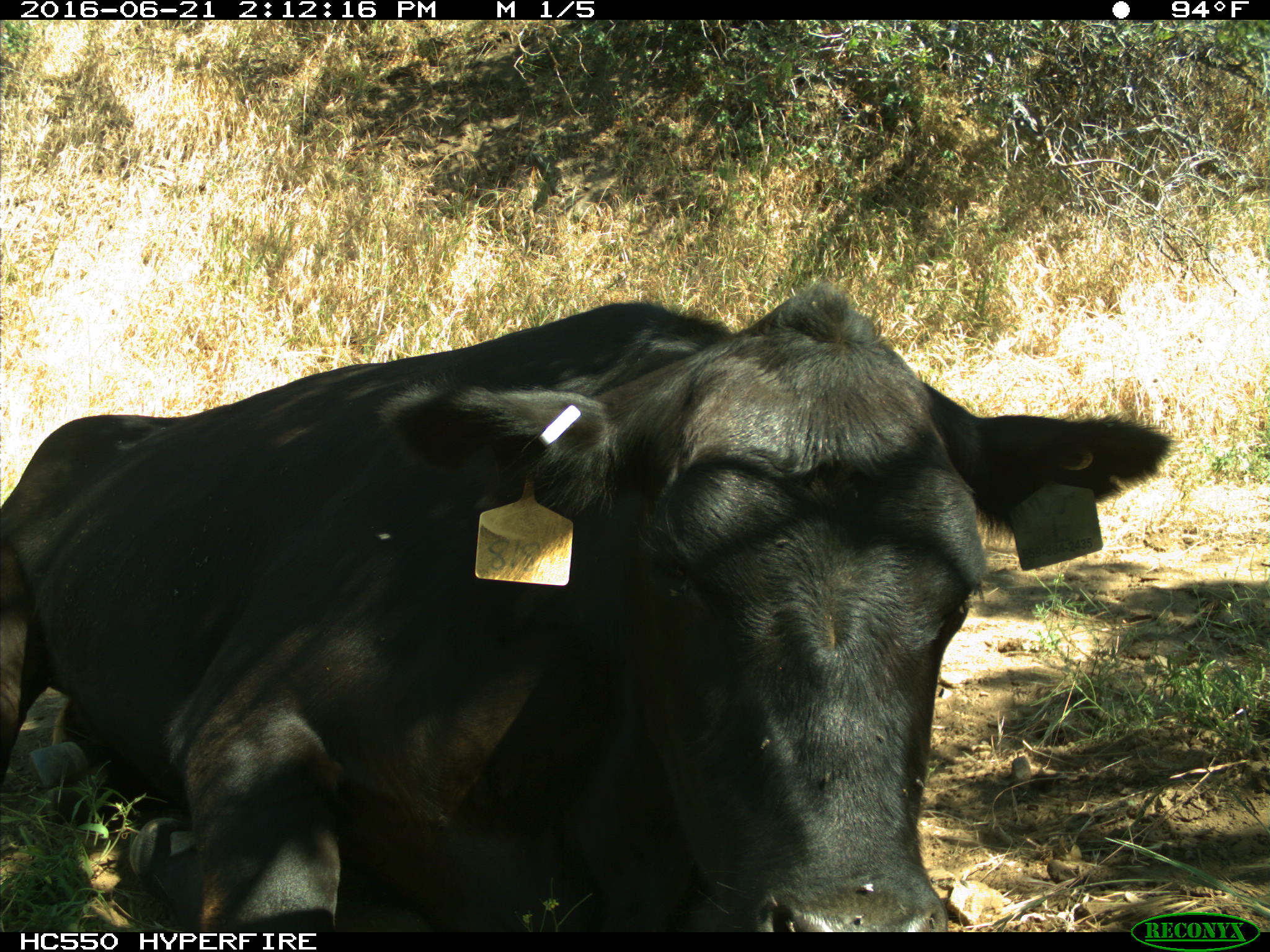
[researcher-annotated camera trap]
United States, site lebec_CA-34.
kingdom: Animalia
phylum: Chordata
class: Mammalia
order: Artiodactyla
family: Bovidae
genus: Bos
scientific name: Bos taurus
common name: domestic cow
Bos taurus (domestic cow).